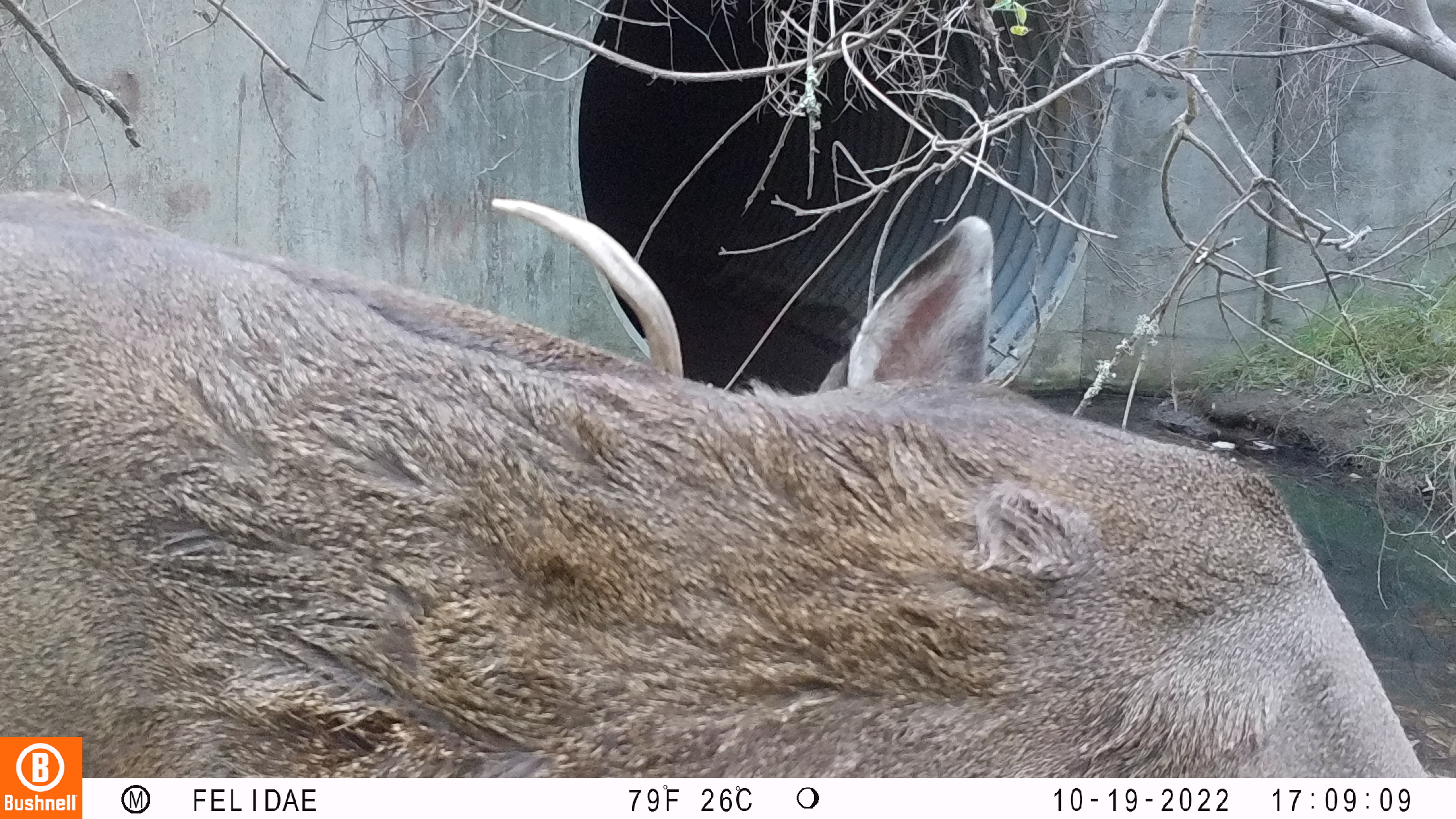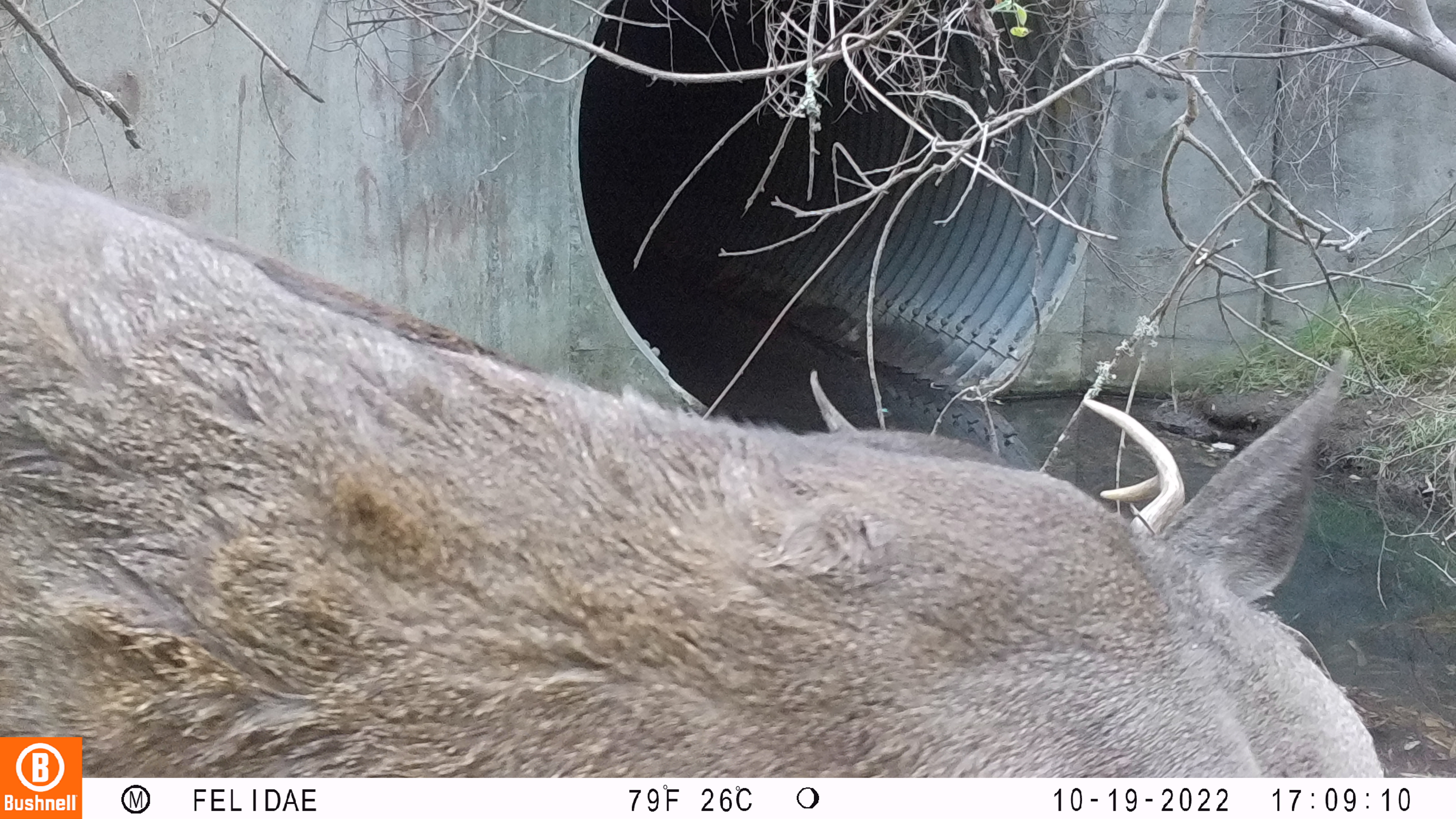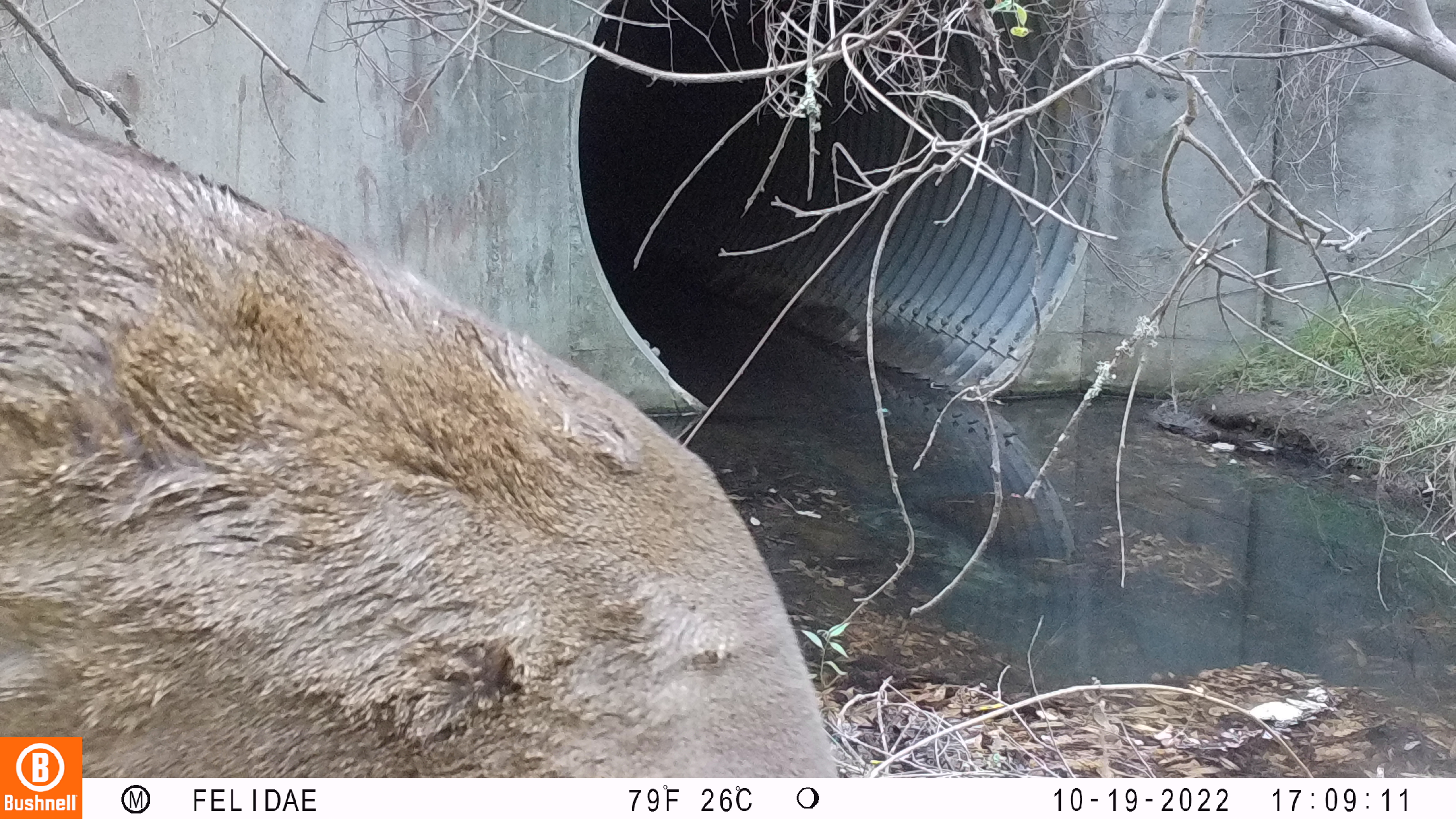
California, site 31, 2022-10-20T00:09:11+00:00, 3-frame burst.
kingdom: Animalia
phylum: Chordata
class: Mammalia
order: Artiodactyla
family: Cervidae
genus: Odocoileus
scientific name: Odocoileus hemionus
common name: mule deer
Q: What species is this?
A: Mule deer (Odocoileus hemionus).